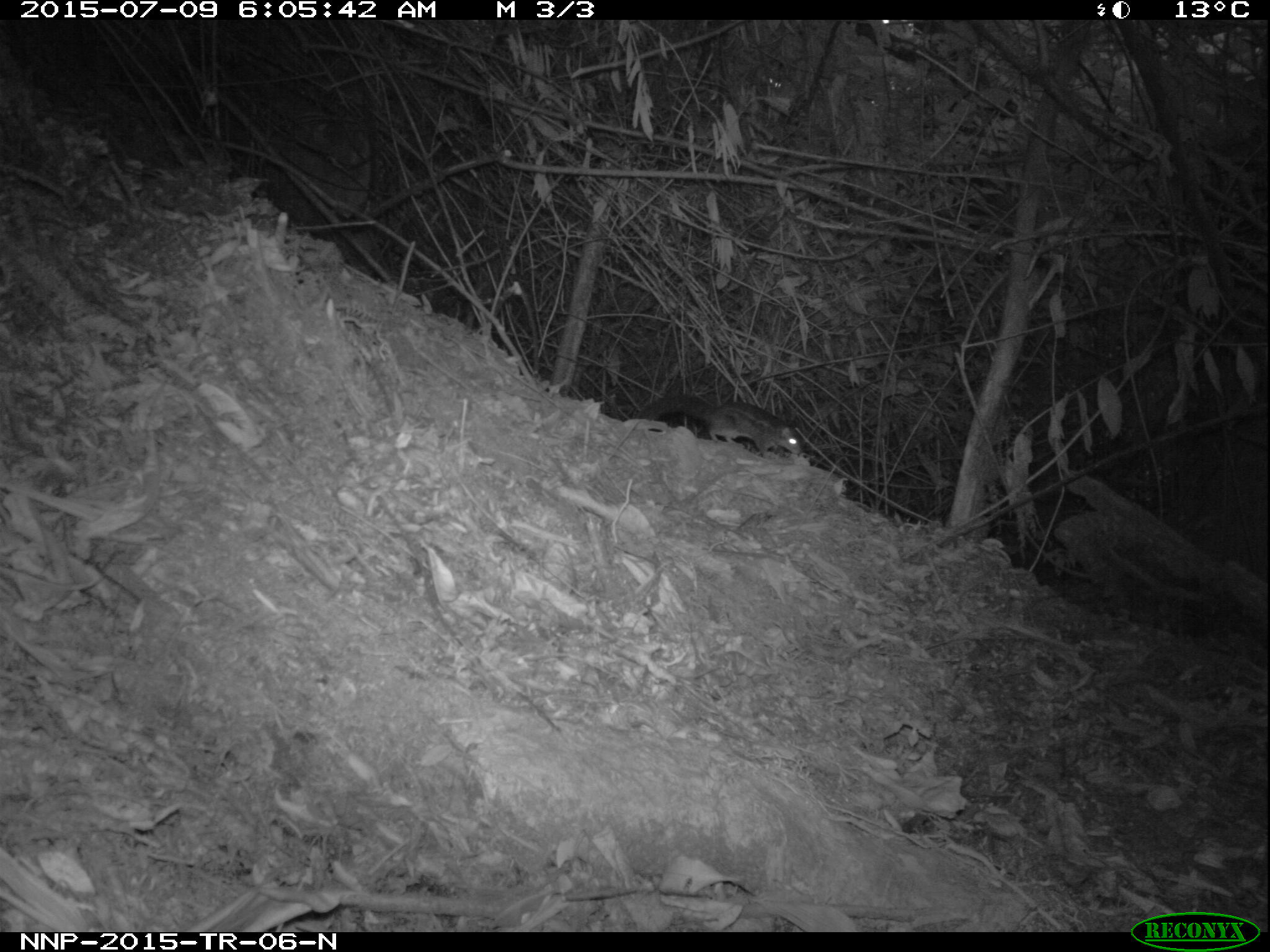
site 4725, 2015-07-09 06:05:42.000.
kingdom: Animalia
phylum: Chordata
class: Mammalia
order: Rodentia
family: Sciuridae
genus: Funisciurus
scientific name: Funisciurus pyrropus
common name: fire-footed rope squirrel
Funisciurus pyrropus (fire-footed rope squirrel), count 1.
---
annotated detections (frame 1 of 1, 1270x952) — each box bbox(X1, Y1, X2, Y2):
funisciurus pyrropus: bbox(633, 392, 802, 457)